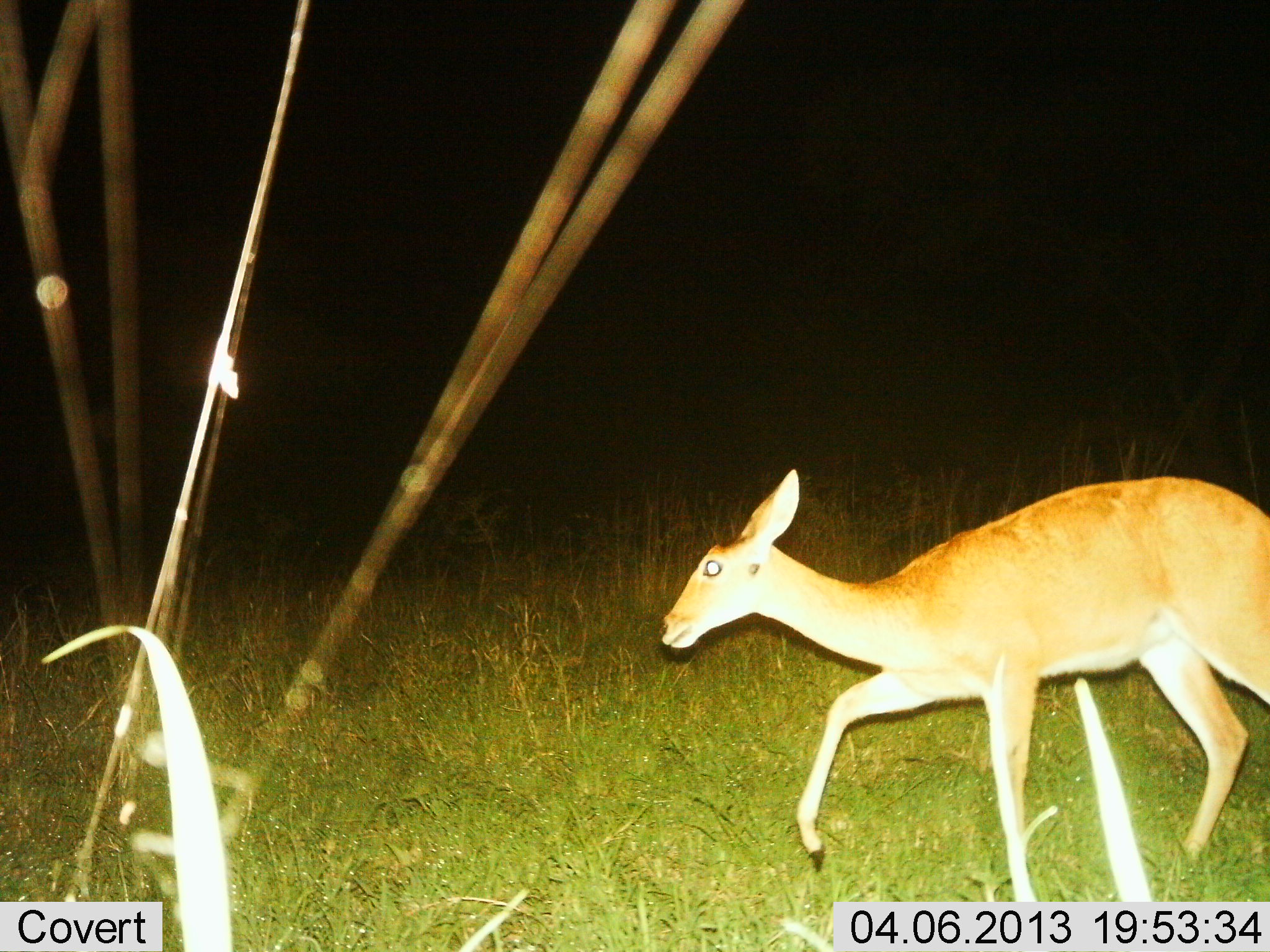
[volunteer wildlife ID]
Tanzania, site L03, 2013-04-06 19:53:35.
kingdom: Animalia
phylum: Chordata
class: Mammalia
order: Artiodactyla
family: Bovidae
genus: Redunca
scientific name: Redunca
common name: reedbuck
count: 1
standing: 7%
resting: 0%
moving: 93%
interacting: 0%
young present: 0%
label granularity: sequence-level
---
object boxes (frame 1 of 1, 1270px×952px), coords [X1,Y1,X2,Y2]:
animal: [654,469,1270,904]